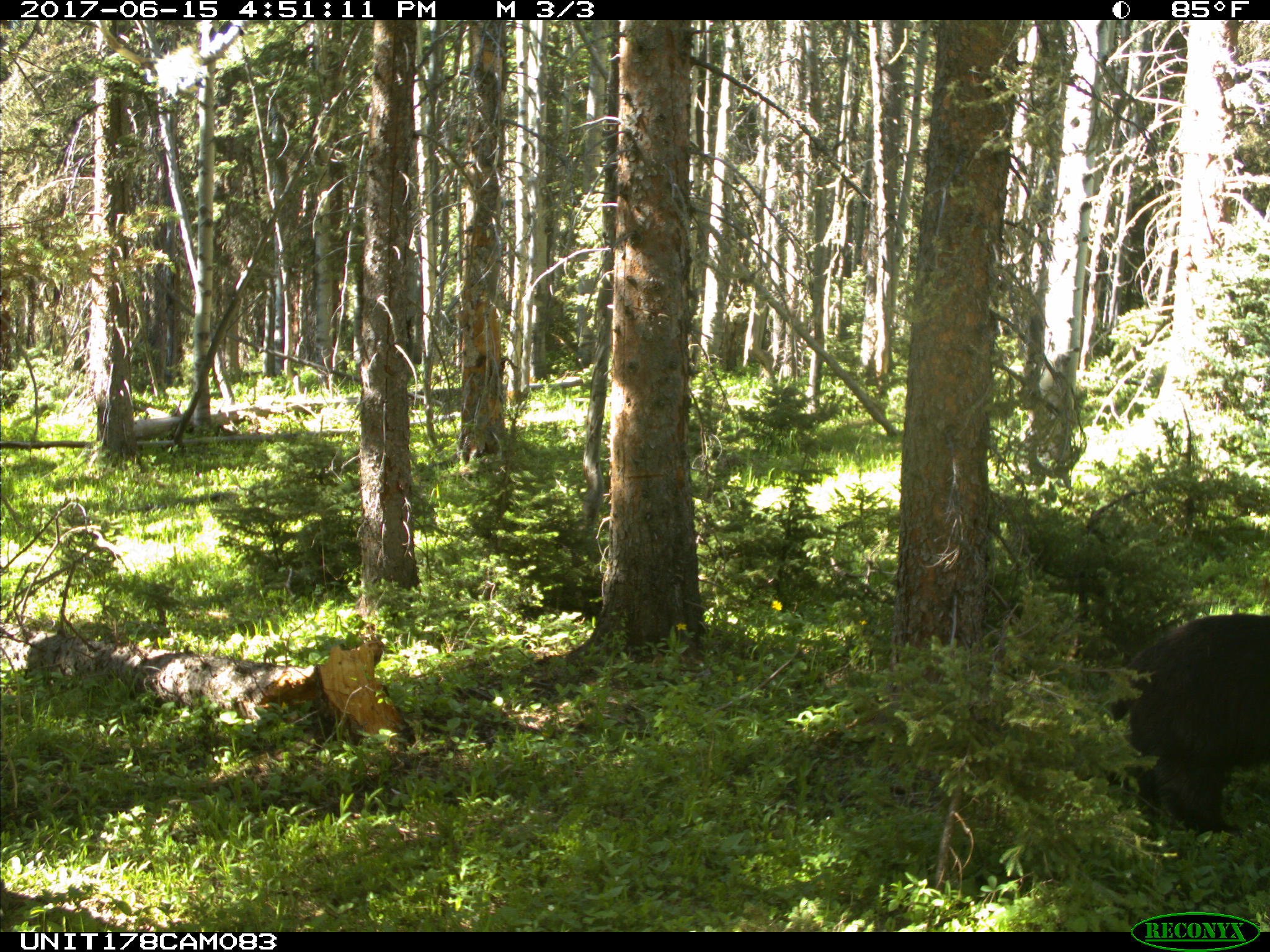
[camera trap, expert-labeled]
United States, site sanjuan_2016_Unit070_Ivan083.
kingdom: Animalia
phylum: Chordata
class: Mammalia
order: Carnivora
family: Ursidae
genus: Ursus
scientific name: Ursus americanus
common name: american black bear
Ursus americanus (american black bear).